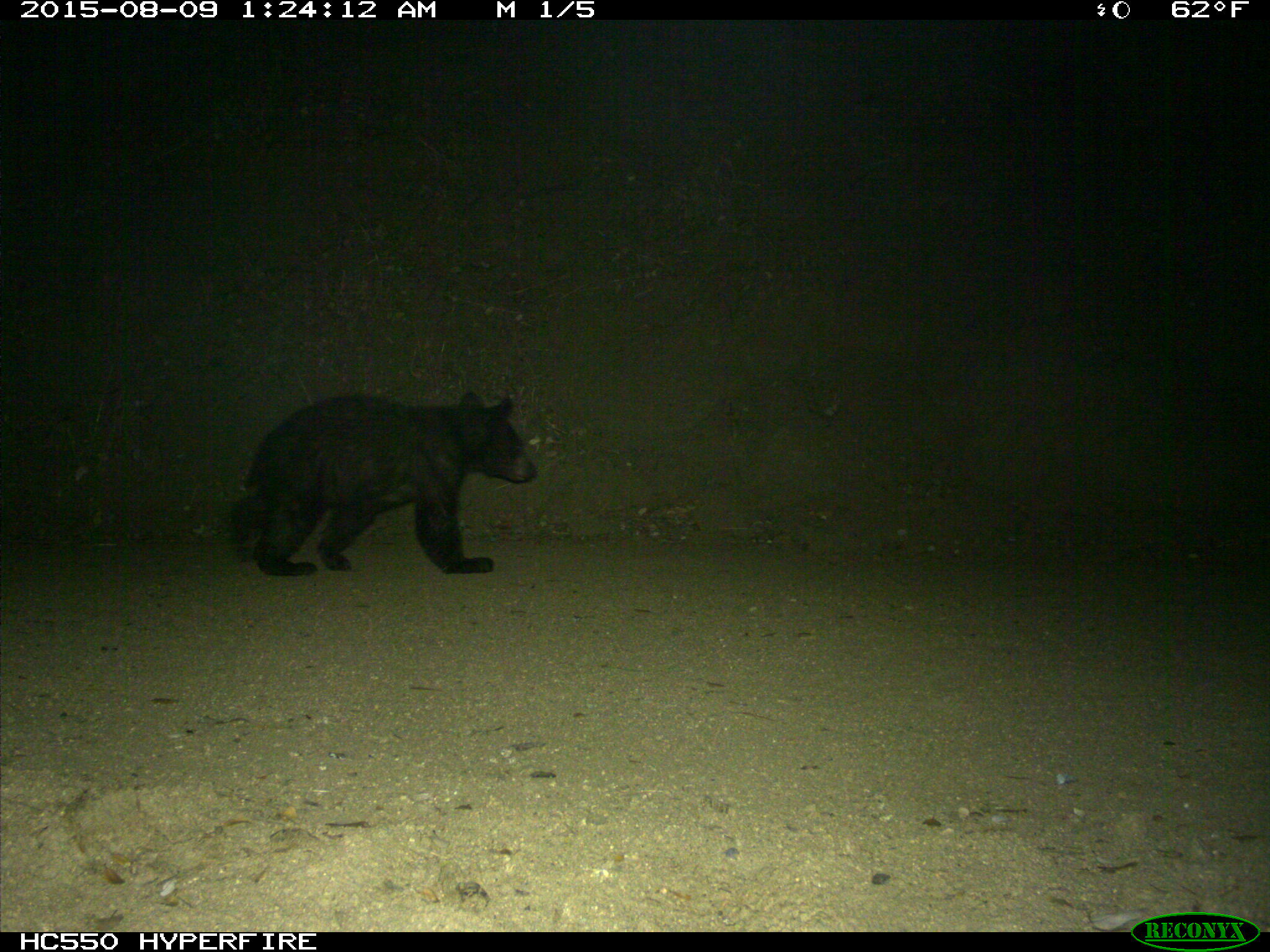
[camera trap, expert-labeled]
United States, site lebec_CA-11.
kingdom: Animalia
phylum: Chordata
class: Mammalia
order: Carnivora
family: Ursidae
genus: Ursus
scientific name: Ursus americanus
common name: american black bear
Ursus americanus (american black bear).